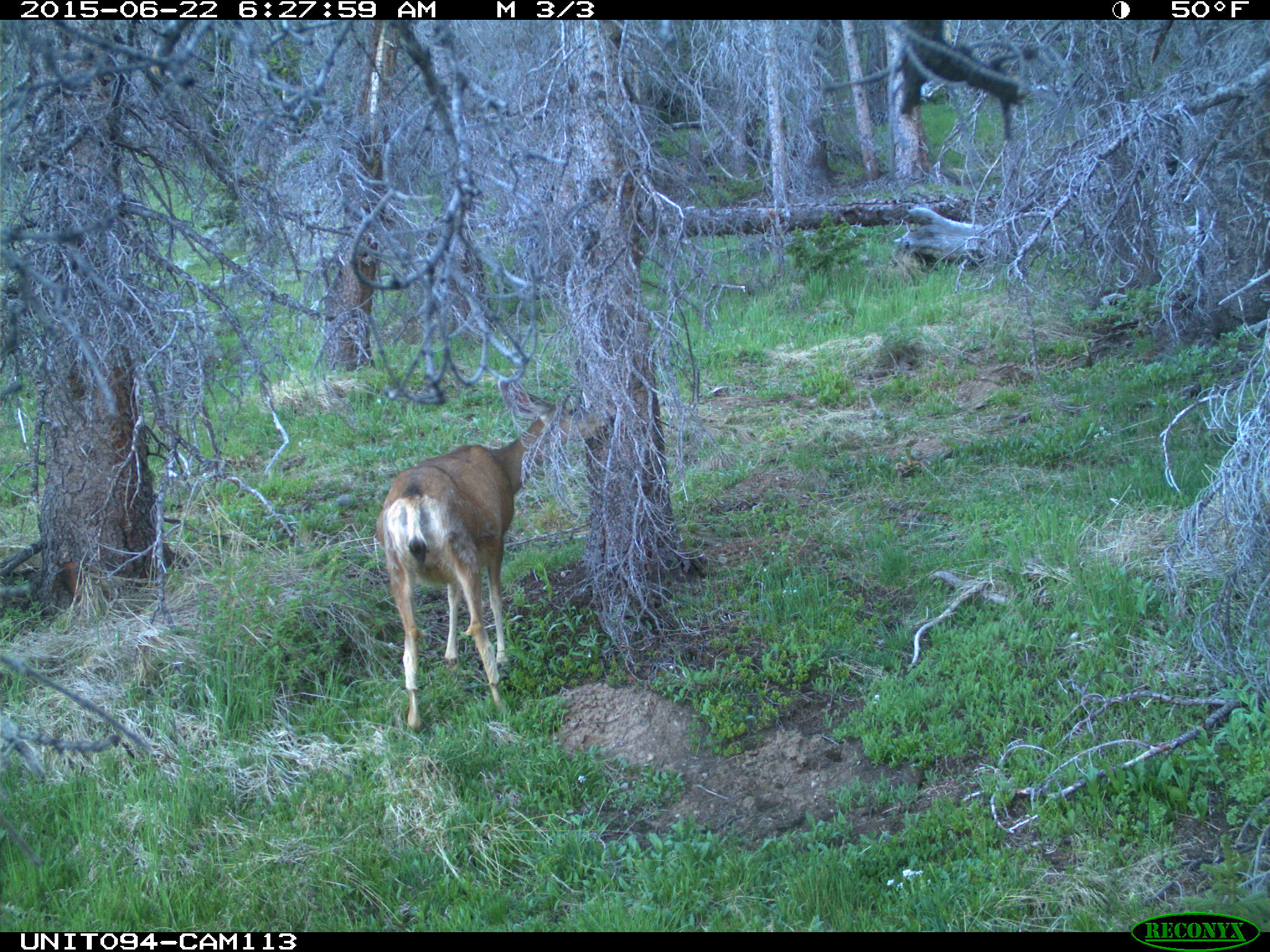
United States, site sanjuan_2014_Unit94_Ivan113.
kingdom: Animalia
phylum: Chordata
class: Mammalia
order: Artiodactyla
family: Cervidae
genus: Odocoileus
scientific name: Odocoileus hemionus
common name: mule deer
Odocoileus hemionus (mule deer).